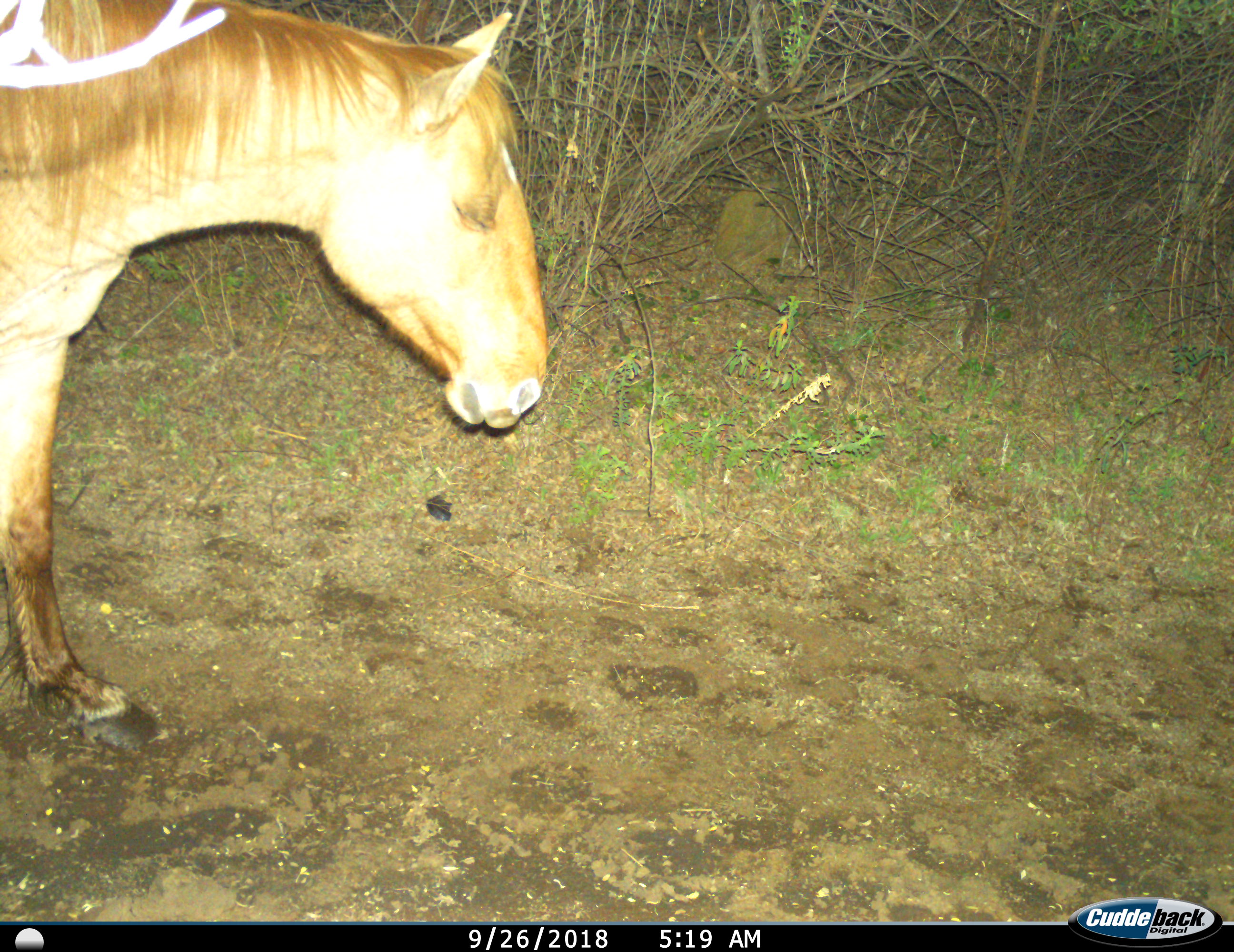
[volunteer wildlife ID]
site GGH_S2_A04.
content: unidentified animal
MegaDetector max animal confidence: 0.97